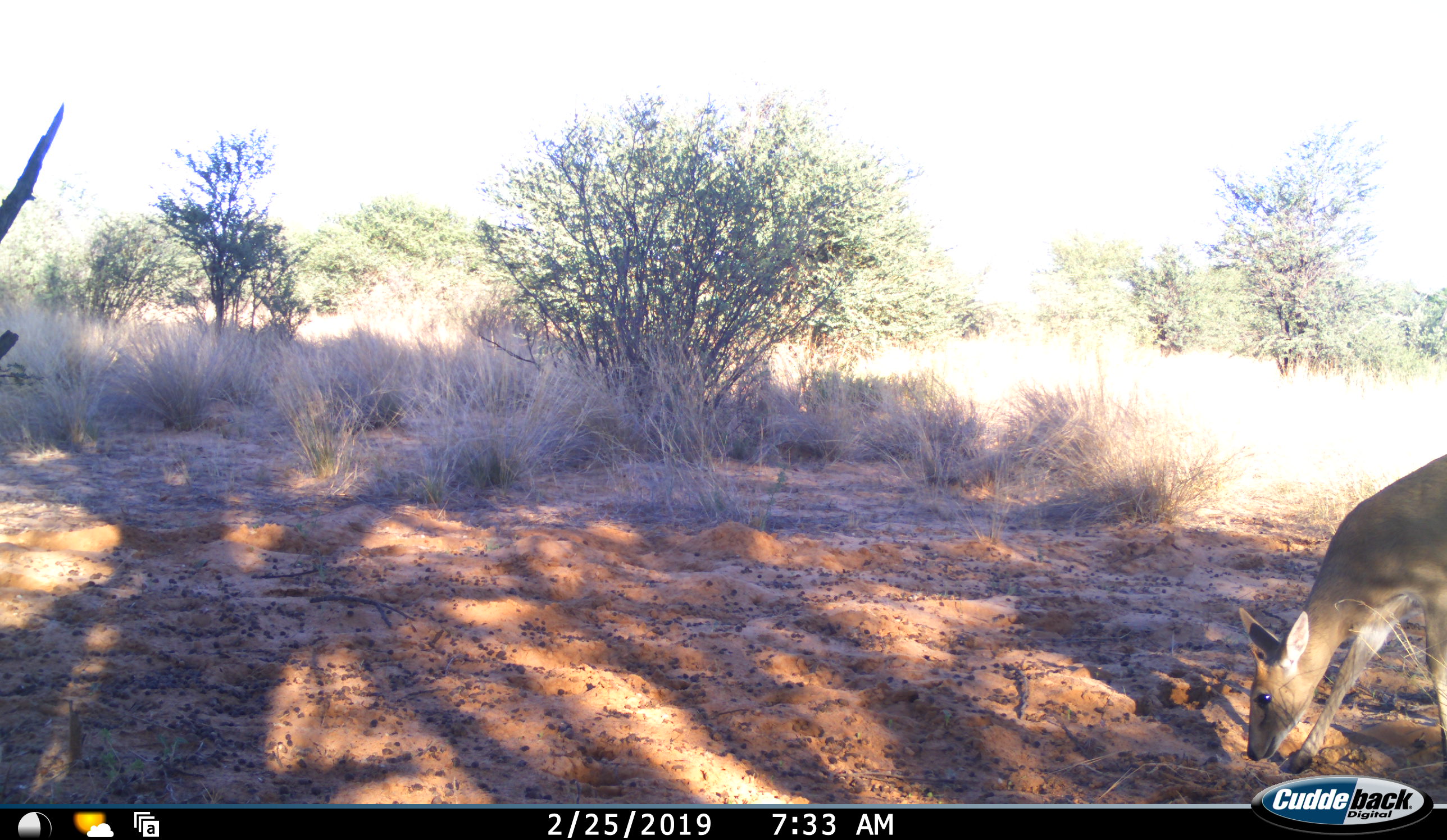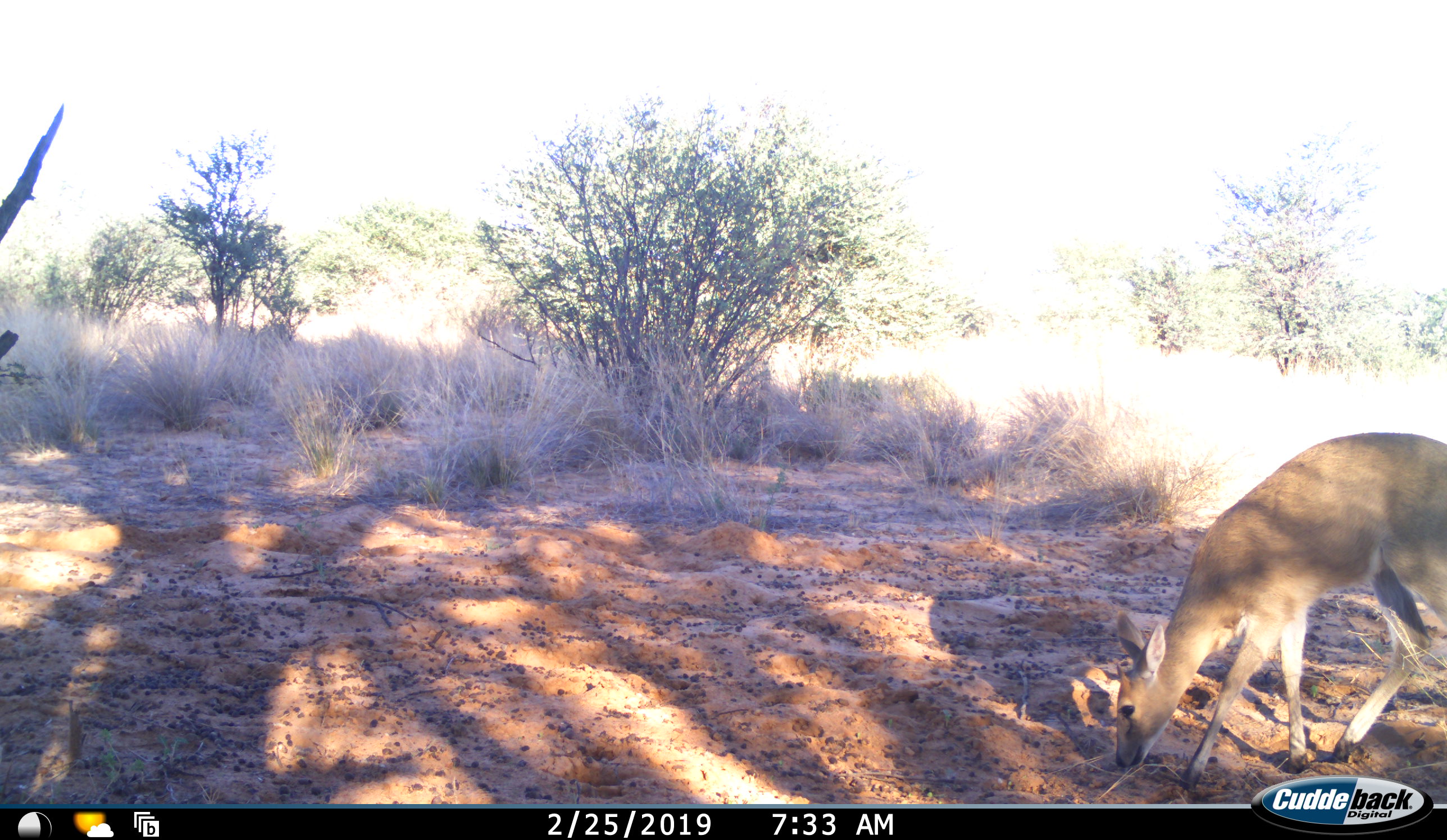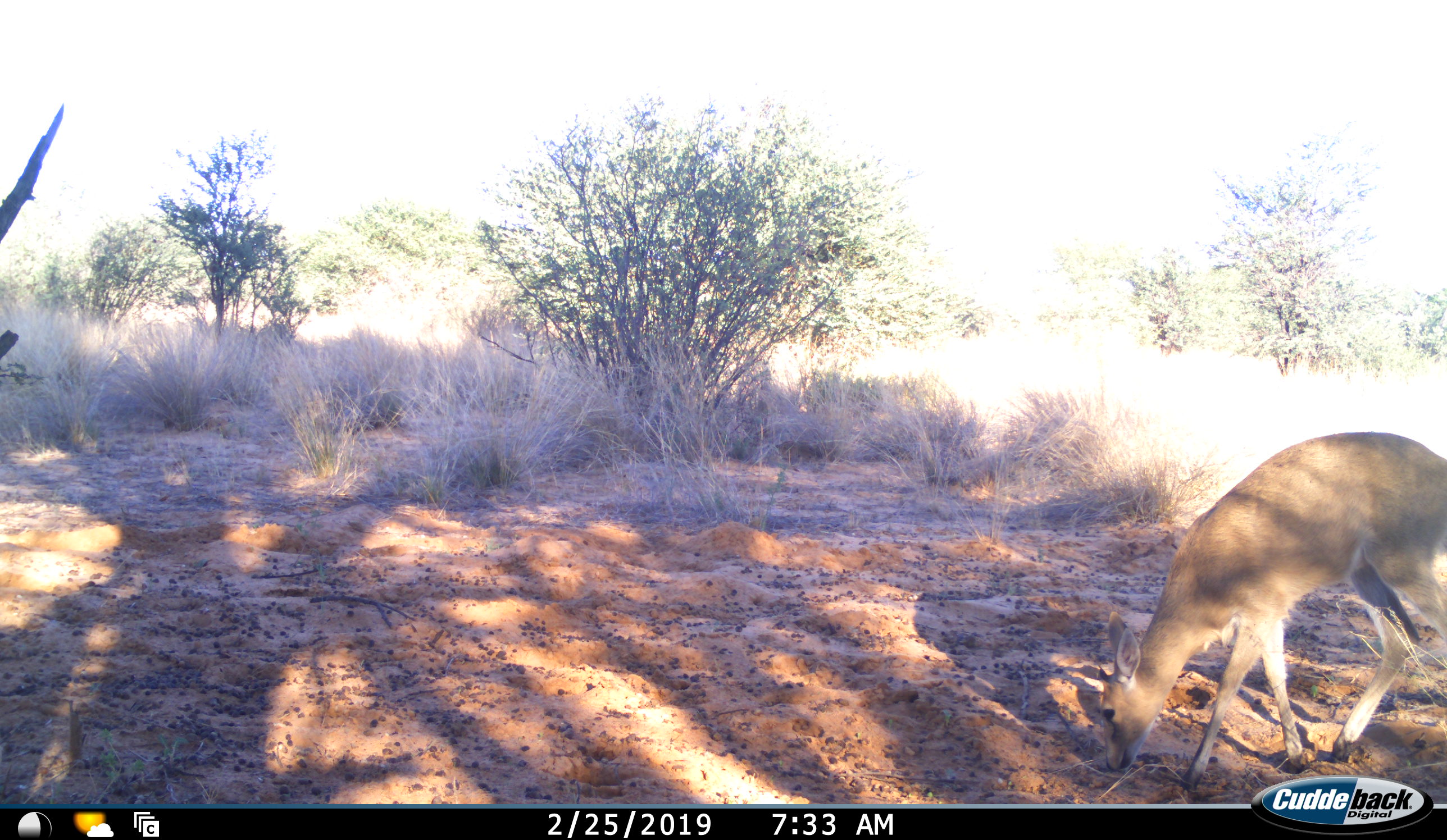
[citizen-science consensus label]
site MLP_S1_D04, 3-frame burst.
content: unidentified animal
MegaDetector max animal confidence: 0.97